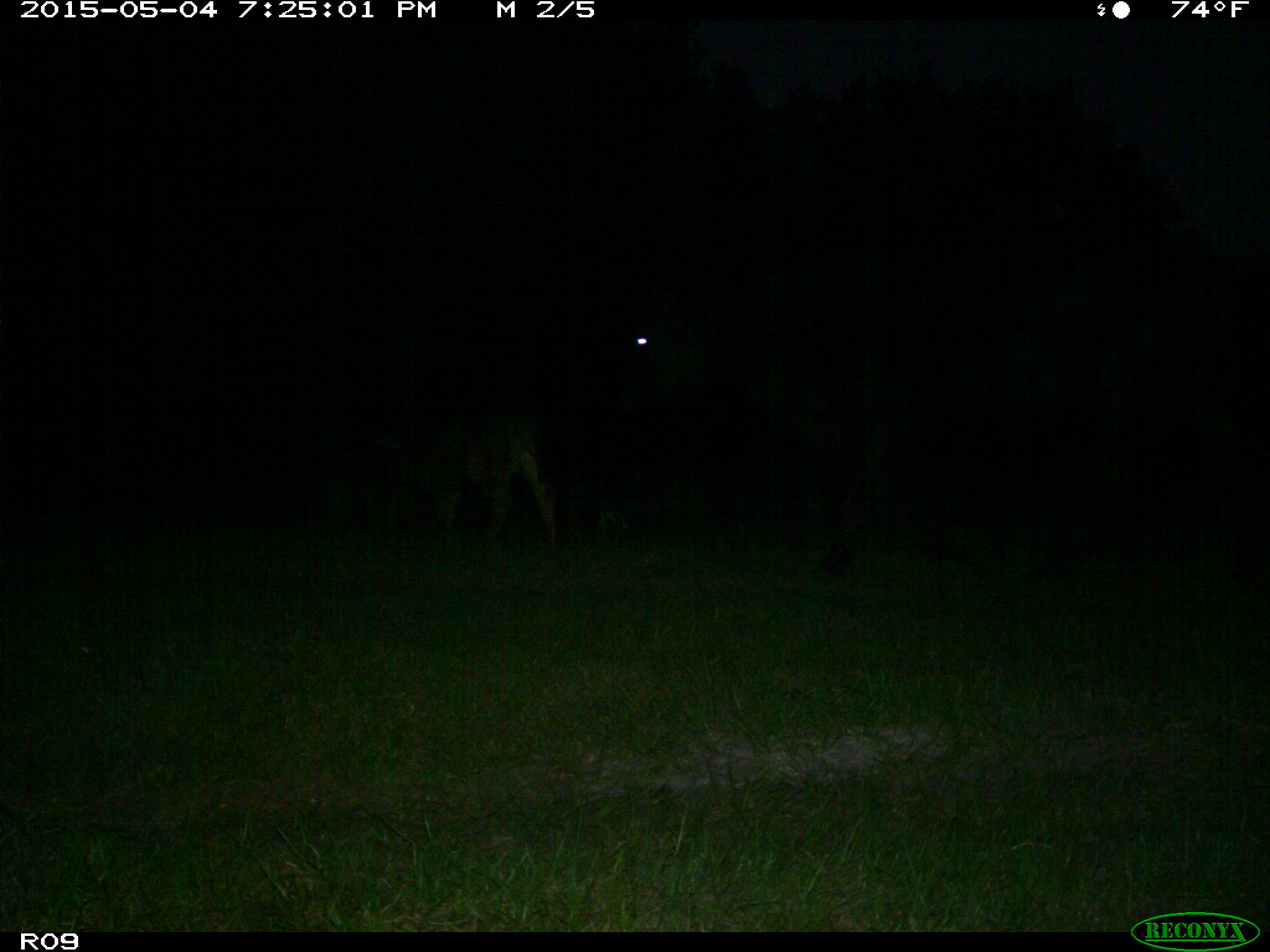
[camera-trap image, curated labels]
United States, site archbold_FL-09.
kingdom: Animalia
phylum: Chordata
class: Mammalia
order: Artiodactyla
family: Bovidae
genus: Bos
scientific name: Bos taurus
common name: domestic cow